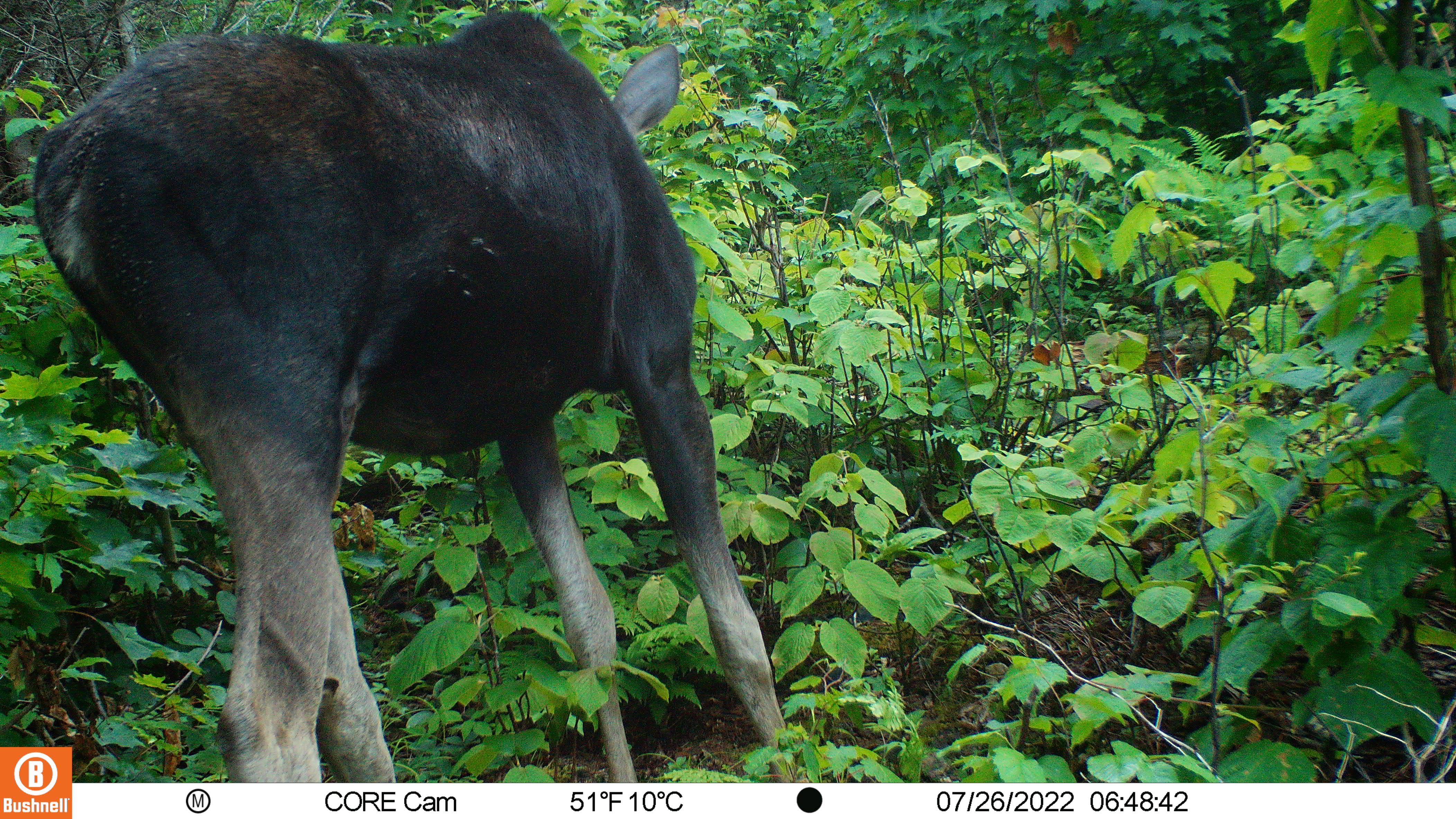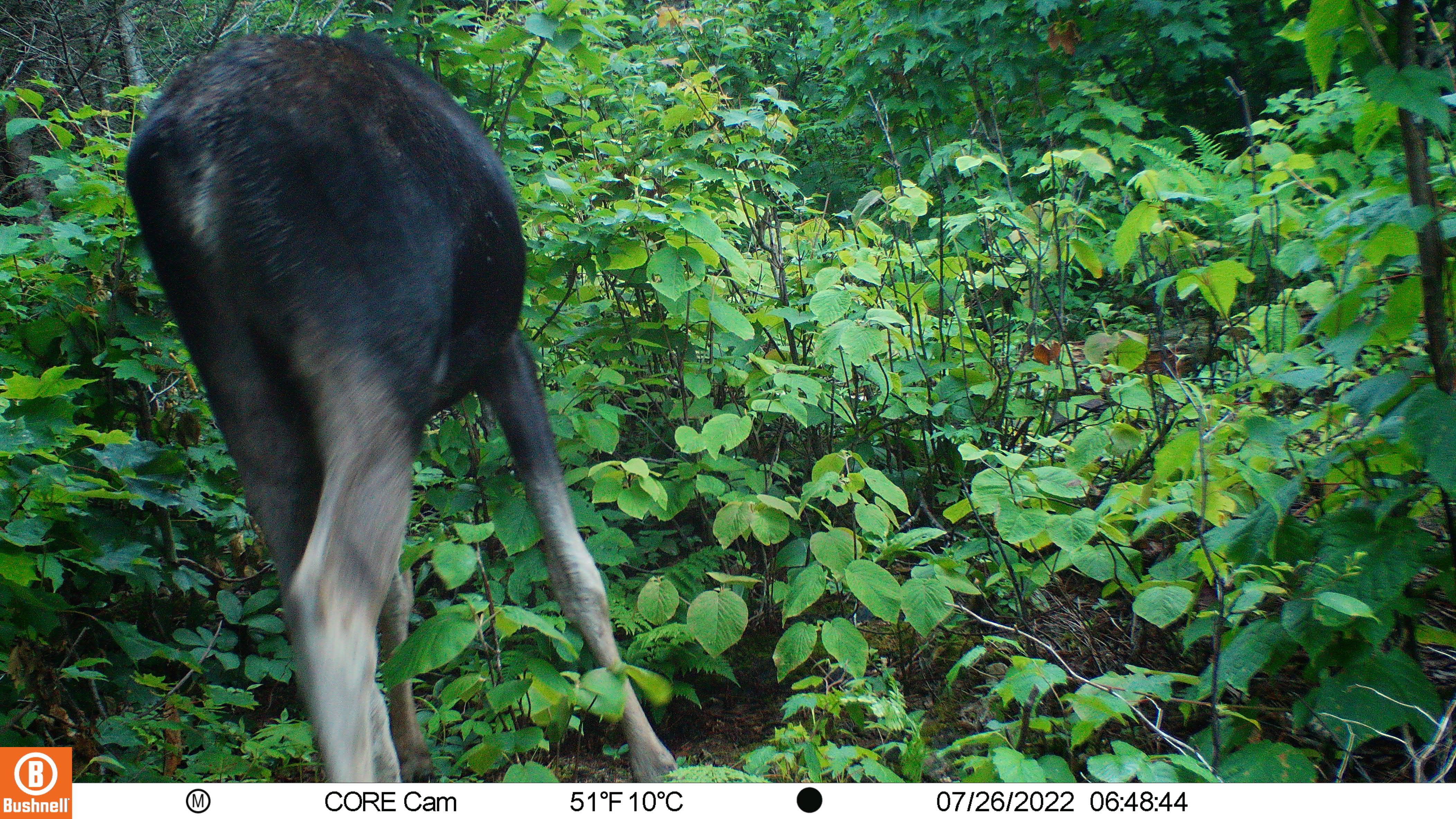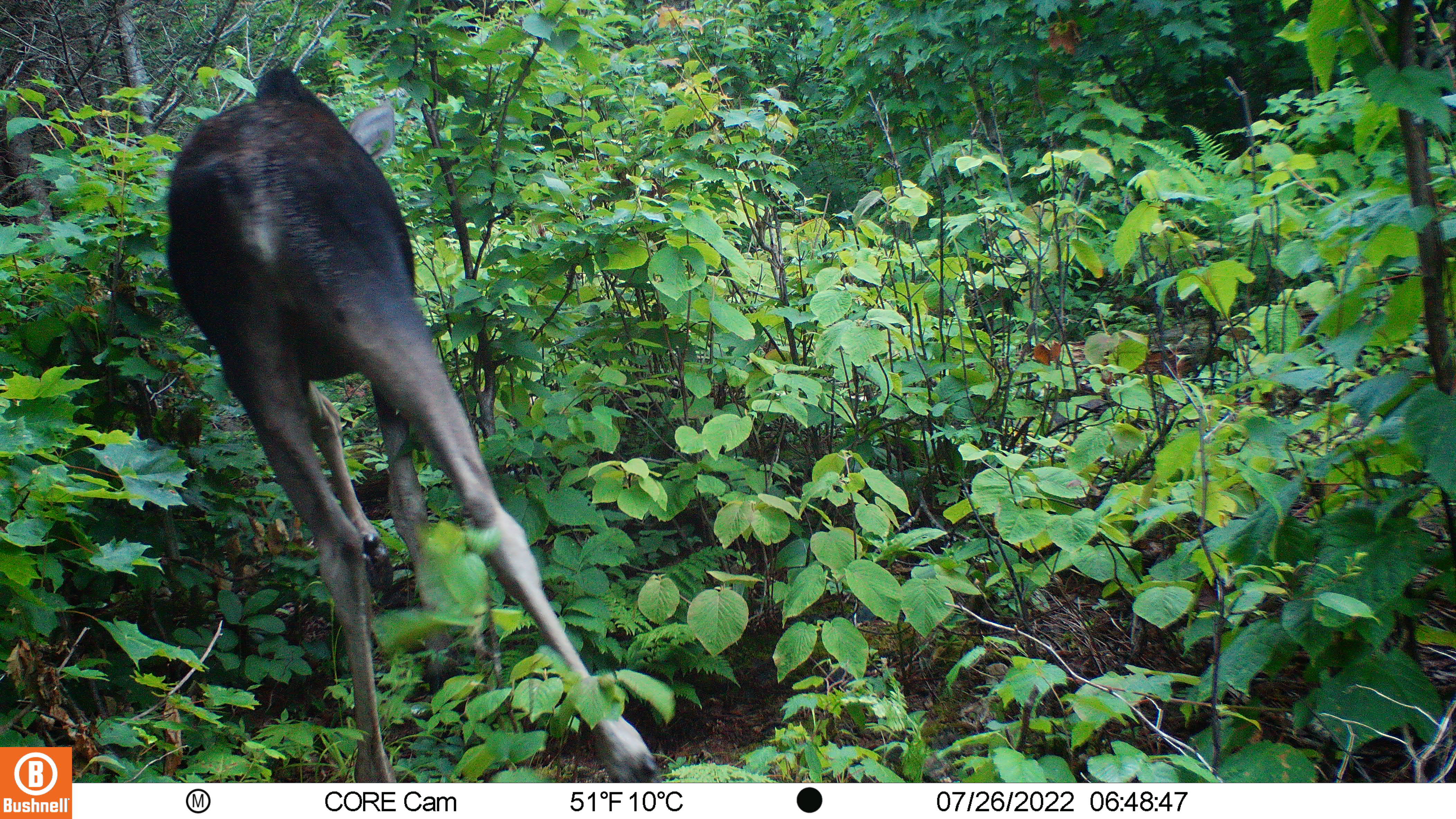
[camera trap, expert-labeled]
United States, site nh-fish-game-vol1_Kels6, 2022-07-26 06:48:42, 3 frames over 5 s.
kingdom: Animalia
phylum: Chordata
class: Mammalia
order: Artiodactyla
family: Cervidae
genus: Alces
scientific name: Alces alces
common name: moose